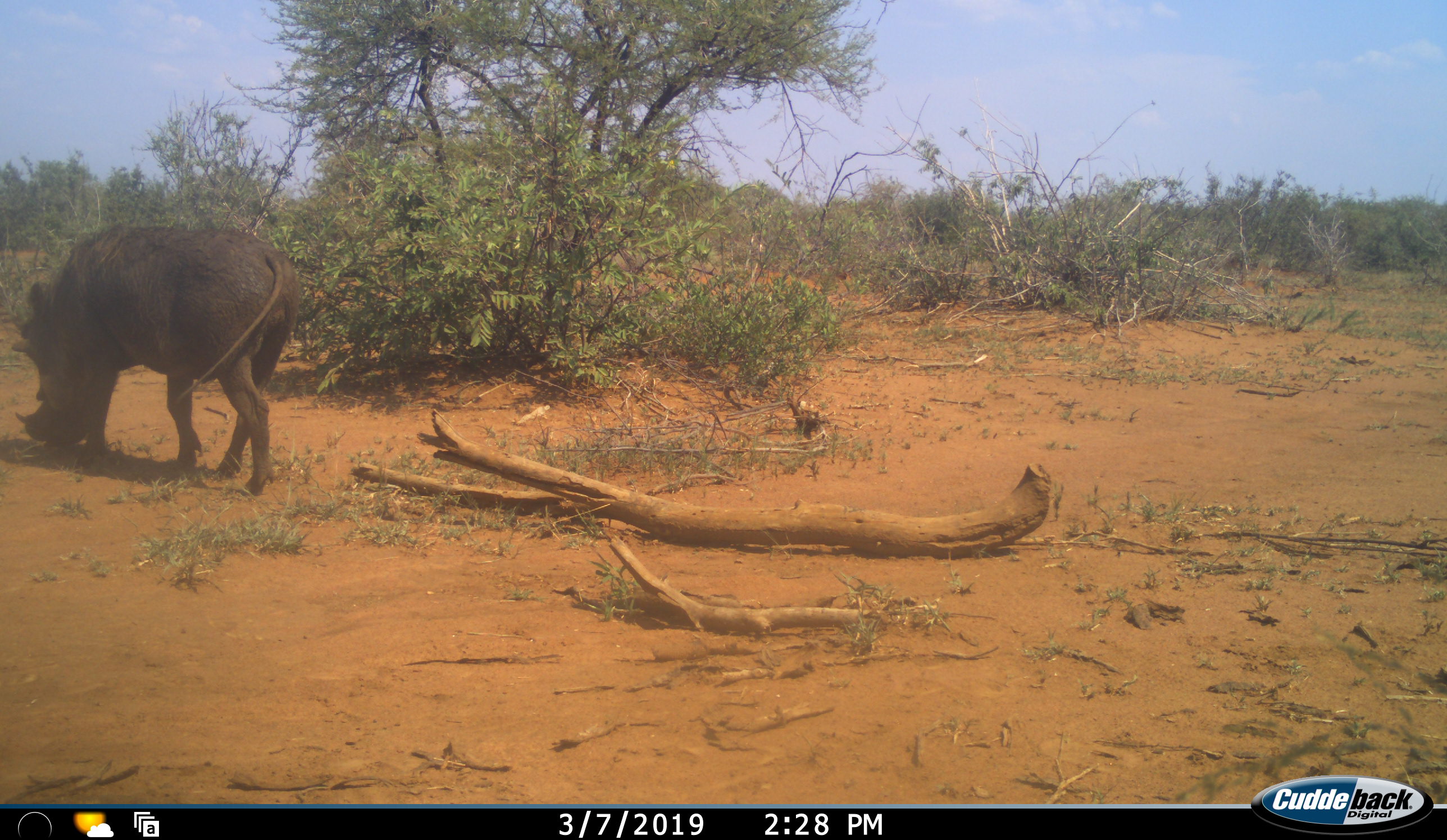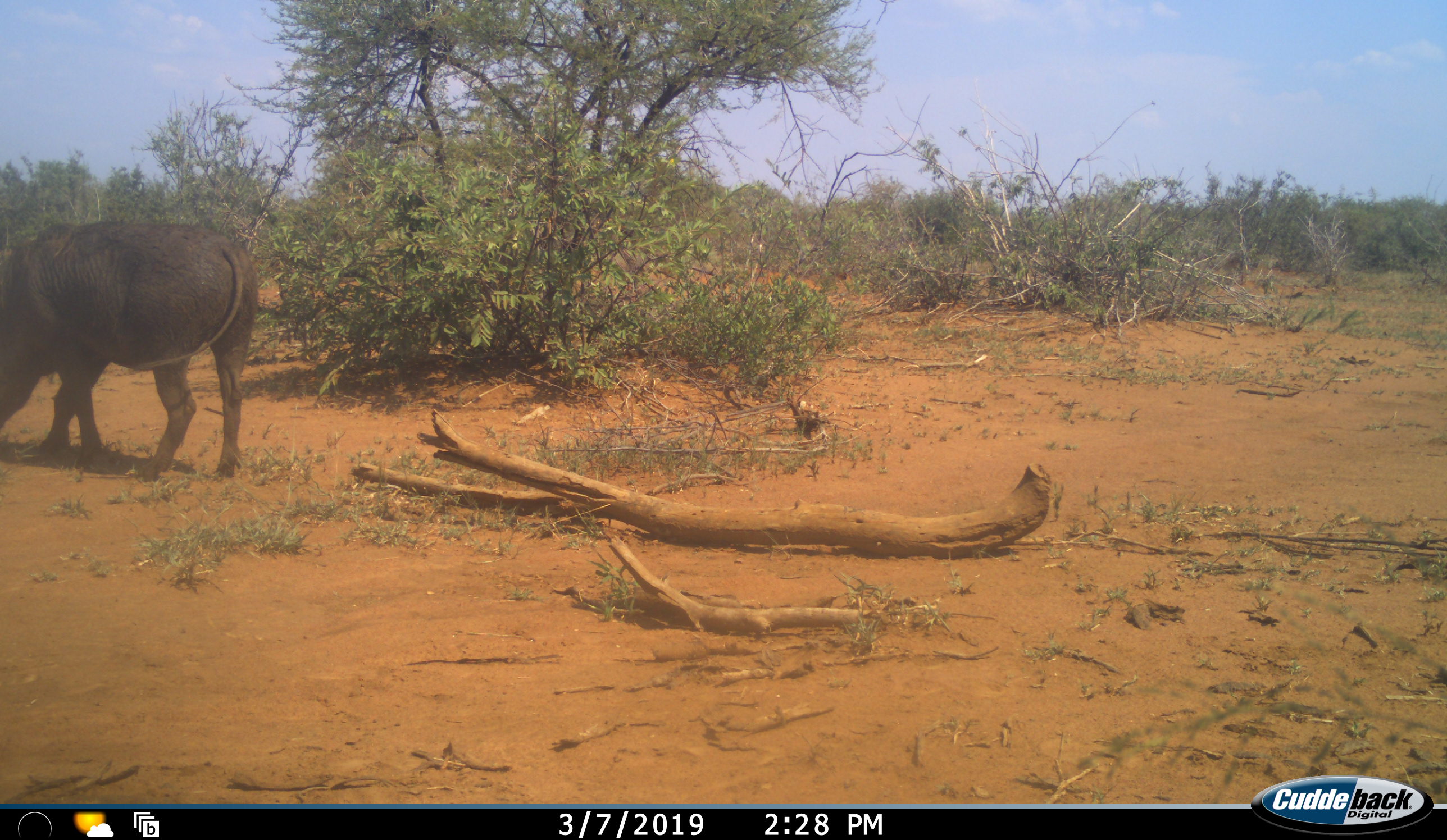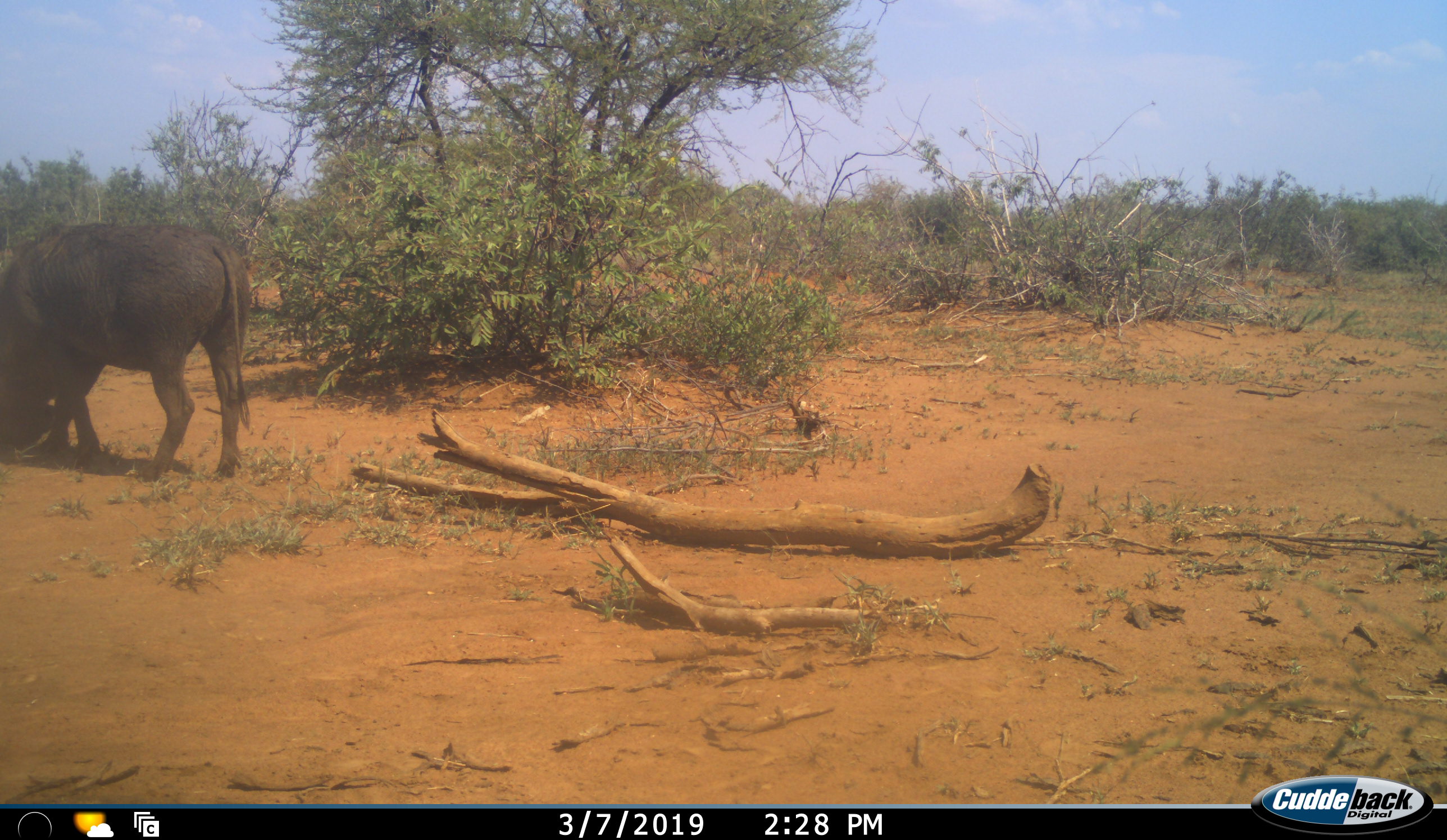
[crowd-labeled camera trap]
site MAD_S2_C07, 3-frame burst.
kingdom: Animalia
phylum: Chordata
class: Mammalia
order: Artiodactyla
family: Suidae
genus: Phacochoerus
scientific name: Phacochoerus africanus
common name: warthog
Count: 1.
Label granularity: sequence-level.